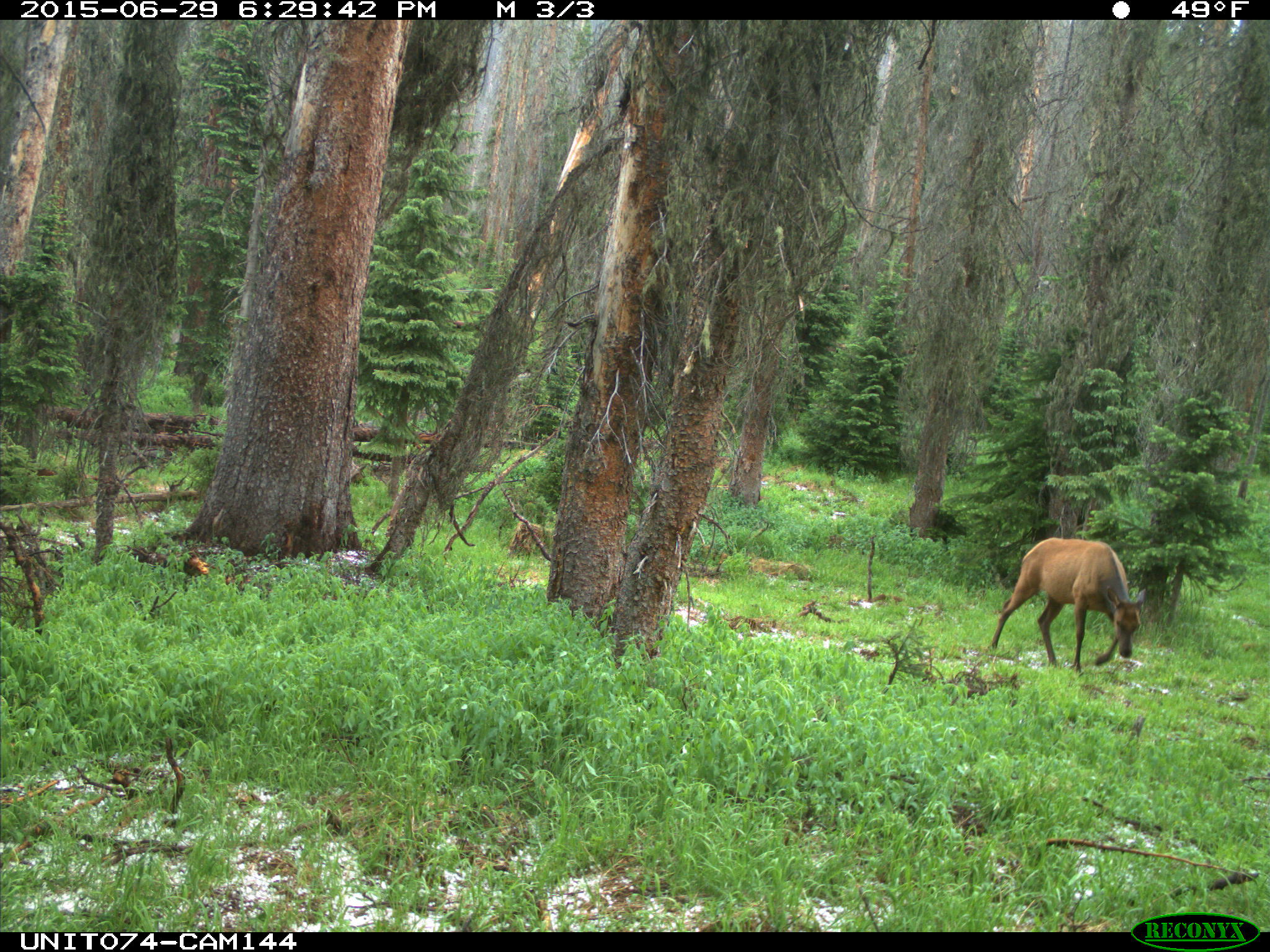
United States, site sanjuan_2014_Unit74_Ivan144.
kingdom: Animalia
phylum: Chordata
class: Mammalia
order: Artiodactyla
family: Cervidae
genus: Cervus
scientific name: Cervus elaphus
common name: red deer